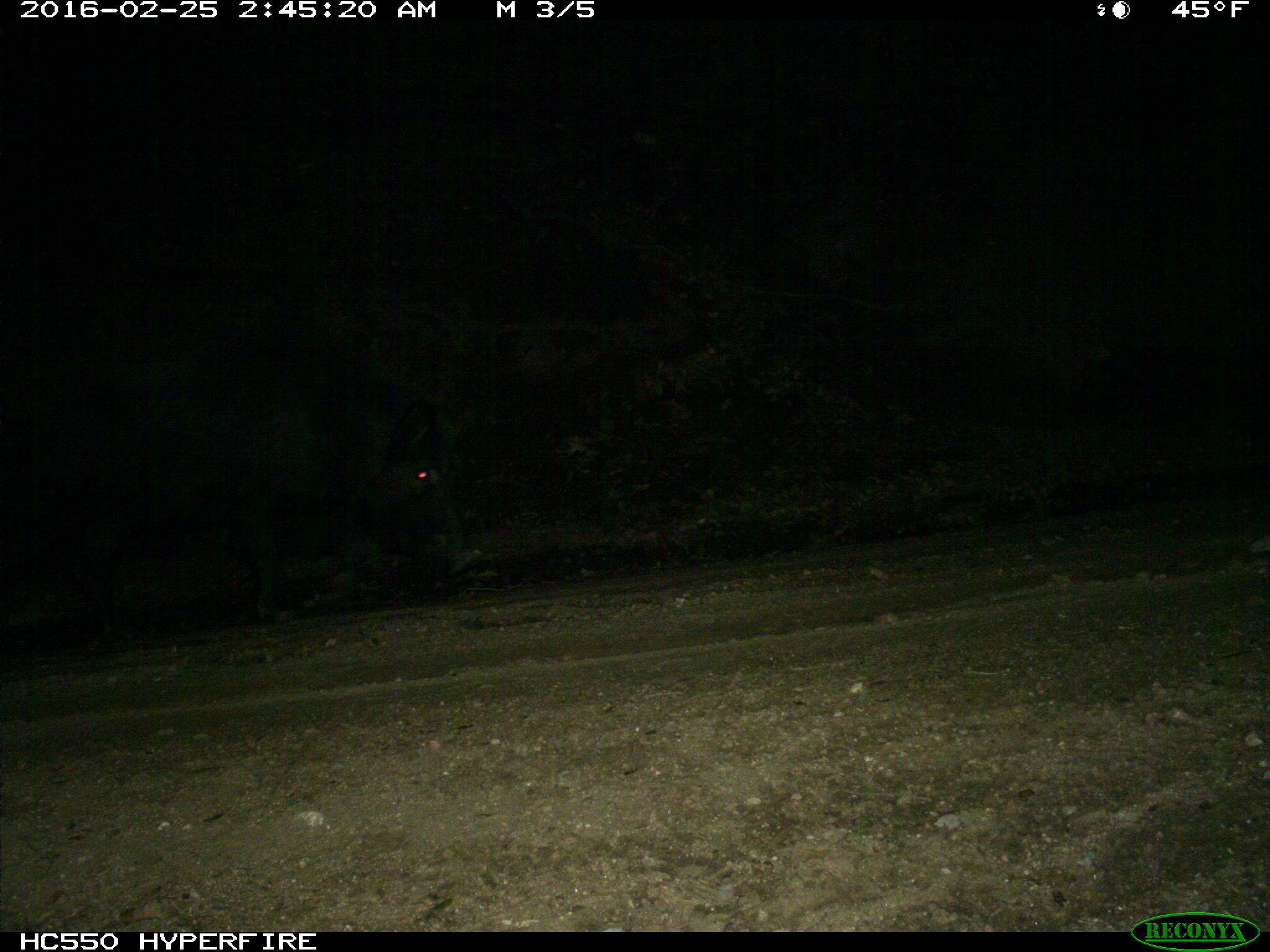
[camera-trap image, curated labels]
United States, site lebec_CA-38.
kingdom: Animalia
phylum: Chordata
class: Mammalia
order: Artiodactyla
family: Suidae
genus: Sus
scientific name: Sus scrofa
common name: wild boar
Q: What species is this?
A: Sus scrofa (wild boar).